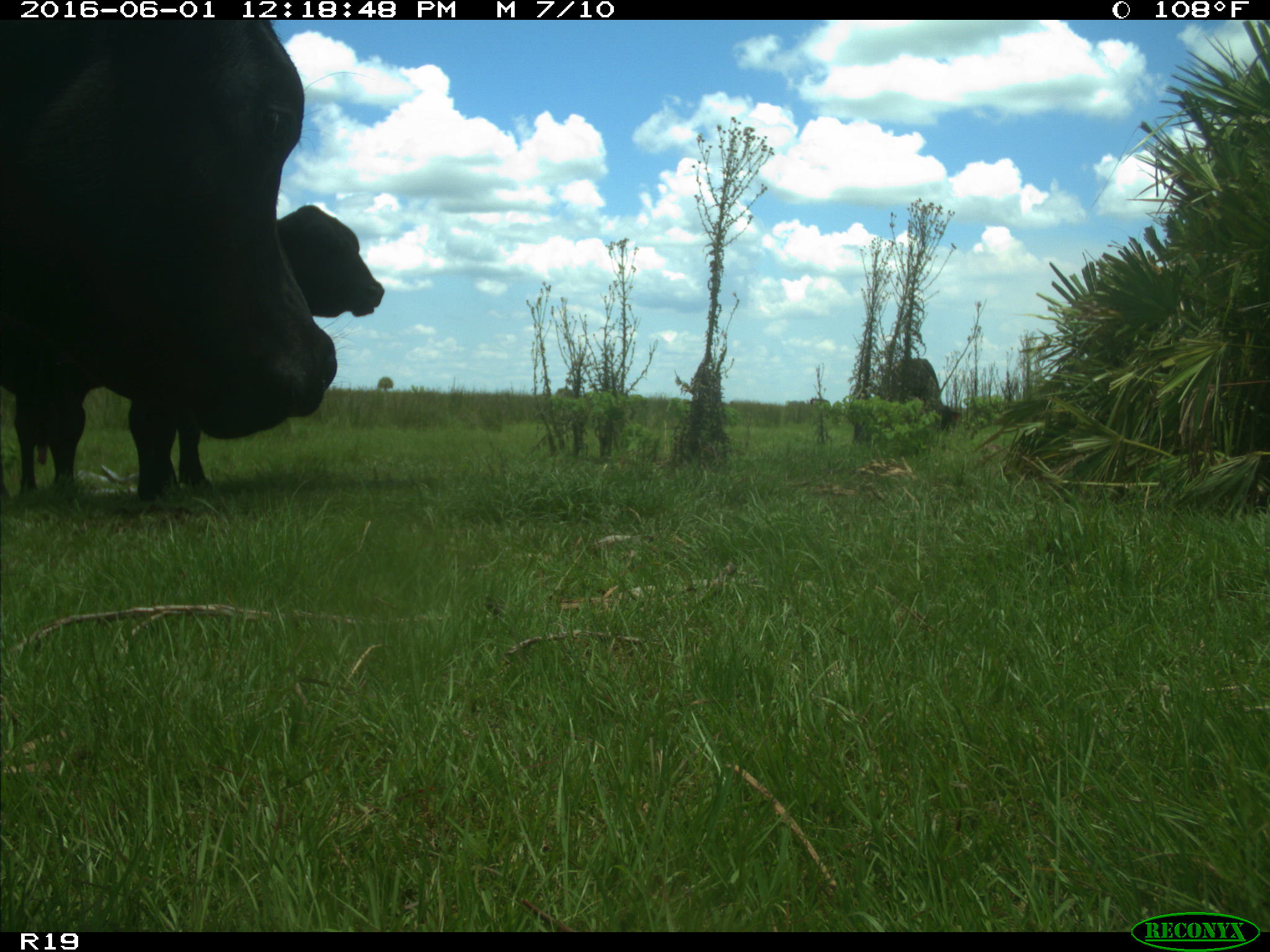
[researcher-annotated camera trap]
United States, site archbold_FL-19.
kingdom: Animalia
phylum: Chordata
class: Mammalia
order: Artiodactyla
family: Bovidae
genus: Bos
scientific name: Bos taurus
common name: domestic cow